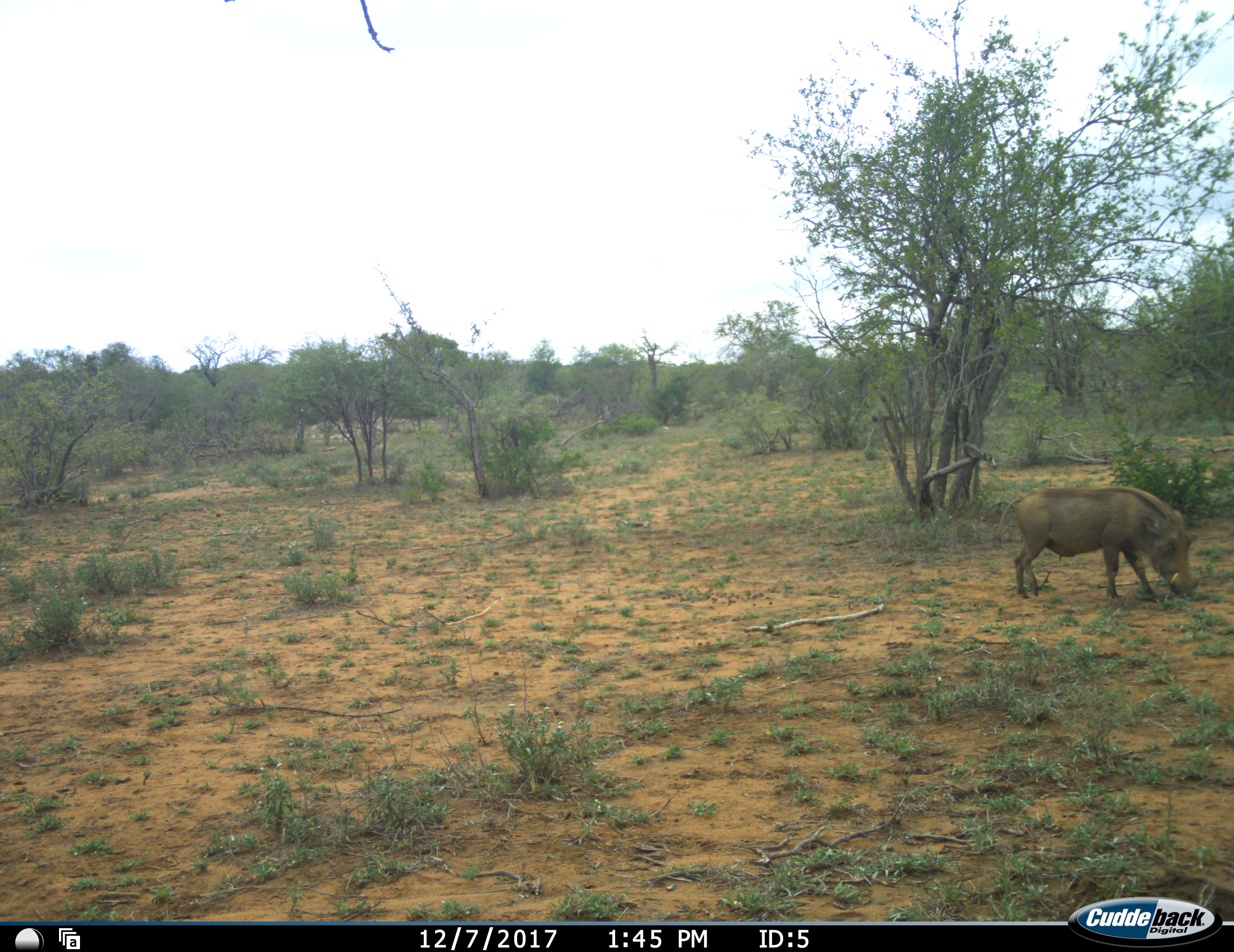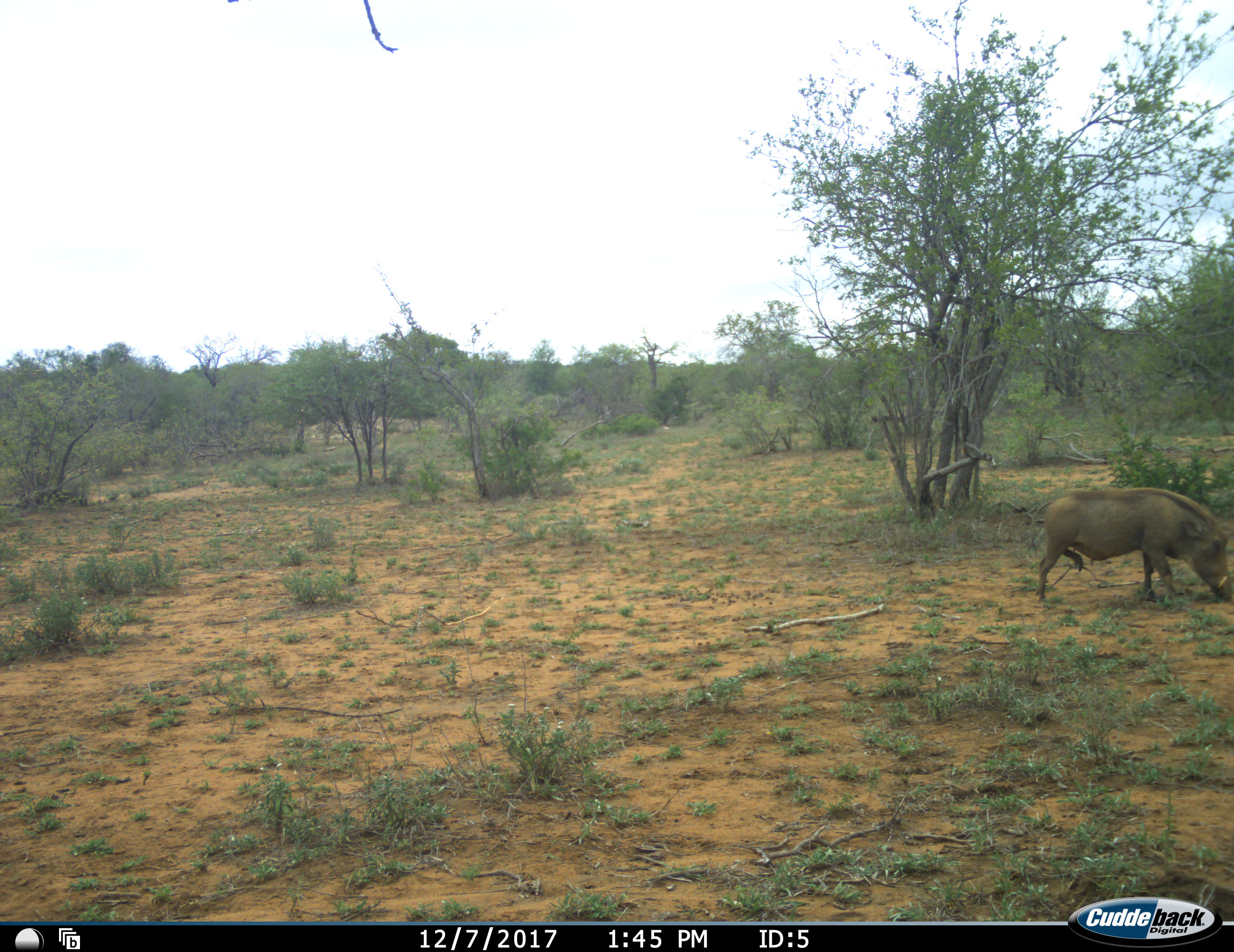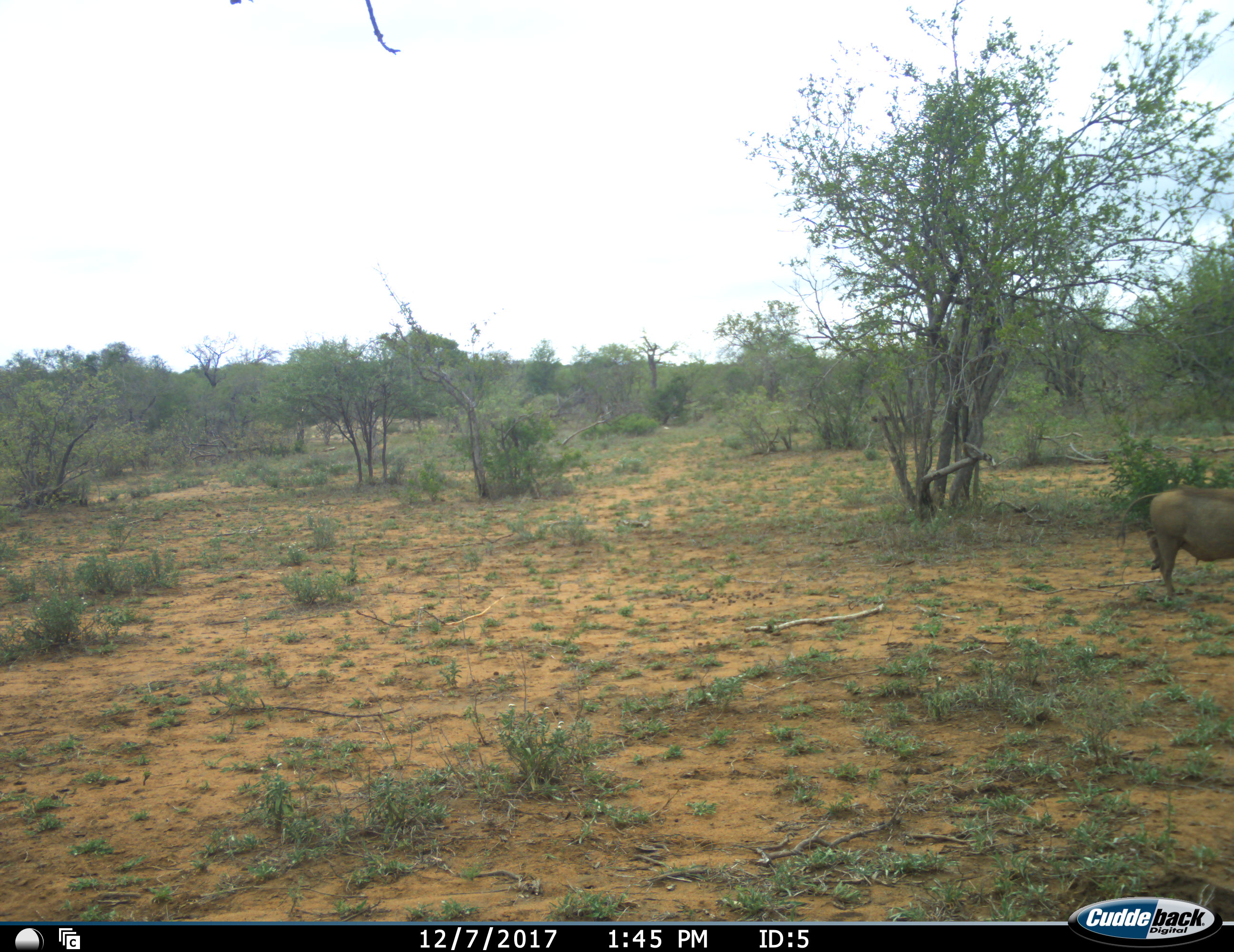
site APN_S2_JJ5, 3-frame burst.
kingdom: Animalia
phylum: Chordata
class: Mammalia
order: Artiodactyla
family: Suidae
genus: Phacochoerus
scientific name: Phacochoerus africanus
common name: warthog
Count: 1.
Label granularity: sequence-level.